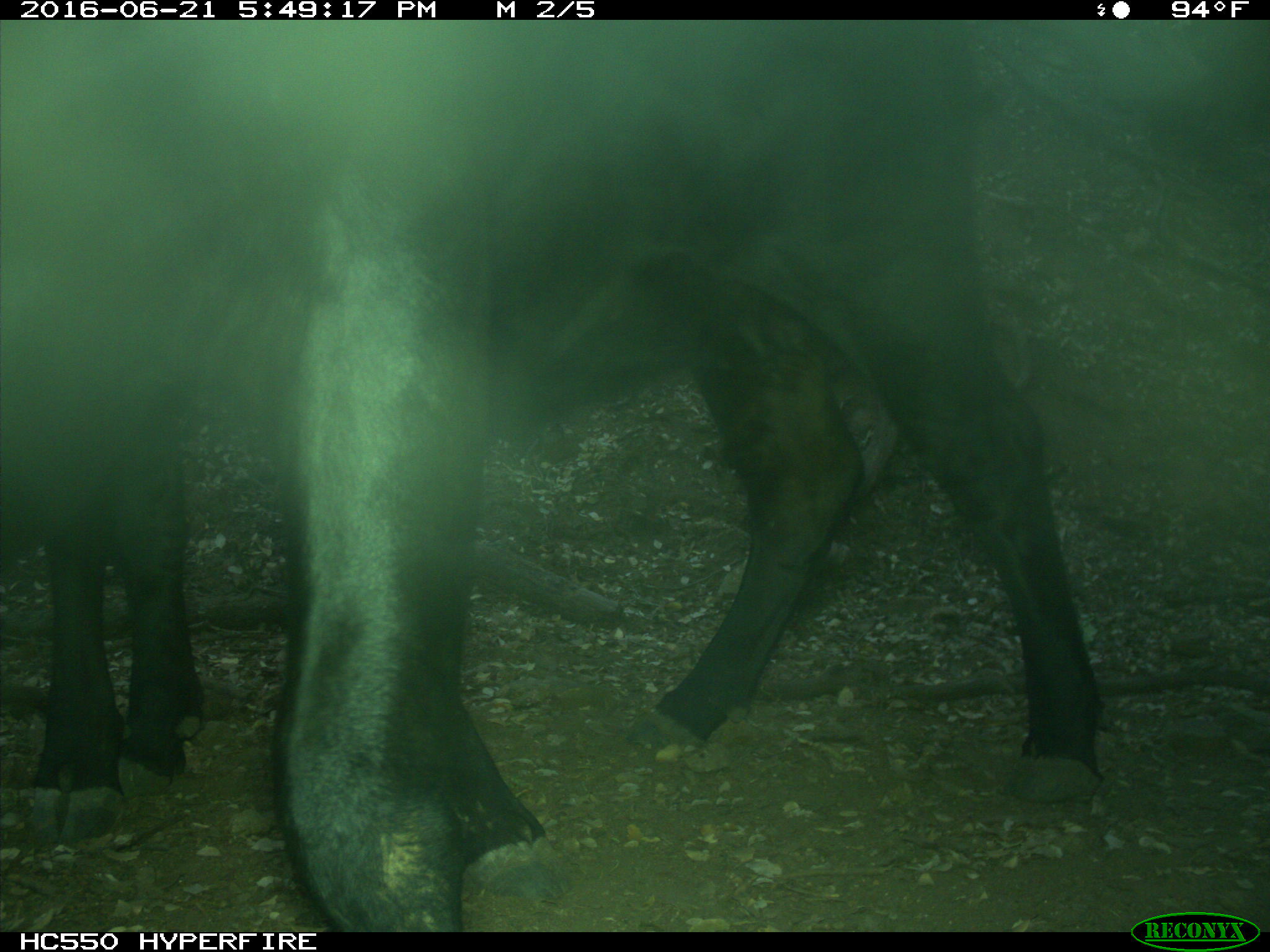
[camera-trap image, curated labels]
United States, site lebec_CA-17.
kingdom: Animalia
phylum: Chordata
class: Mammalia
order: Artiodactyla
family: Bovidae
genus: Bos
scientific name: Bos taurus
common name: domestic cow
Bos taurus (domestic cow).